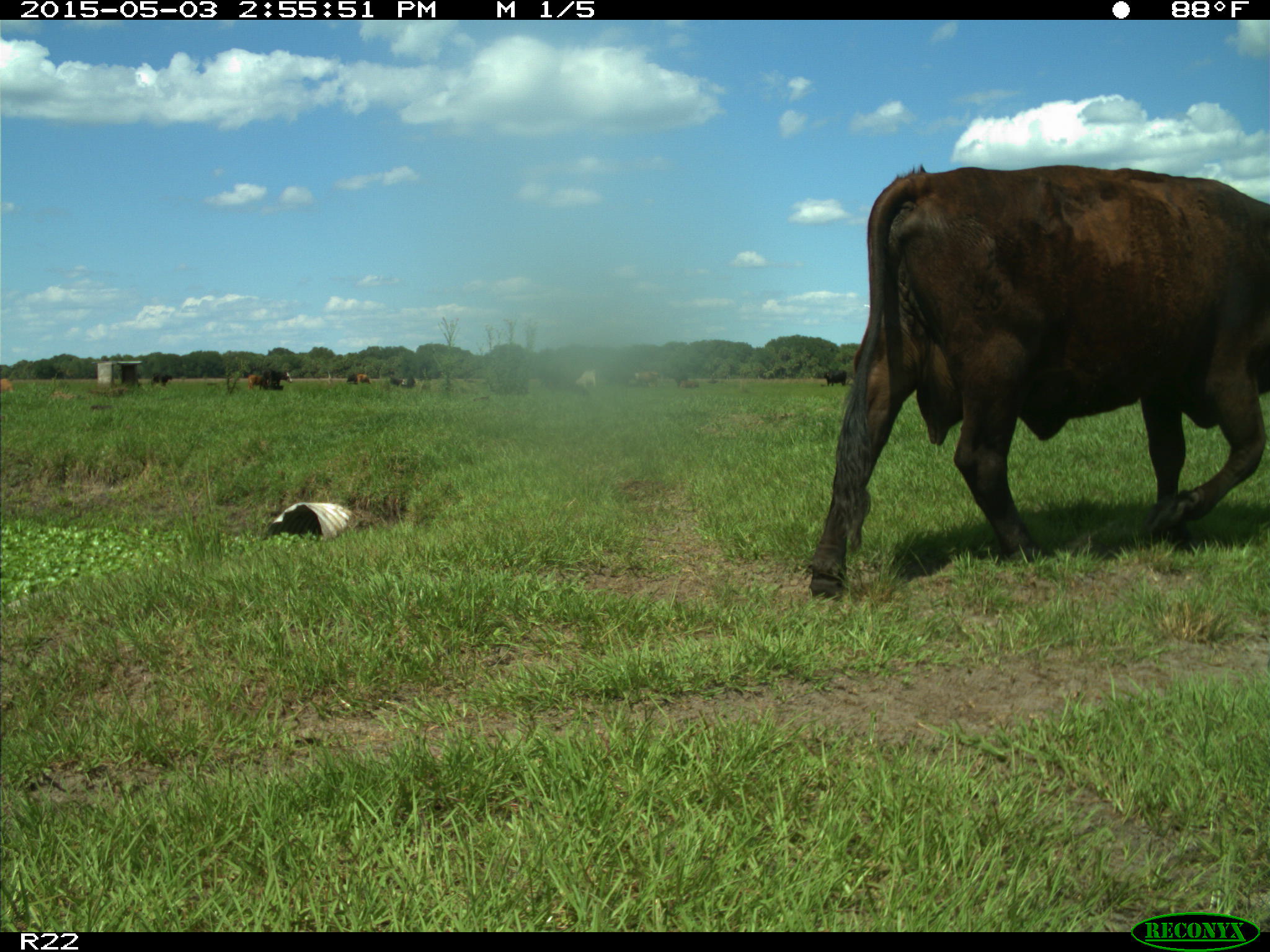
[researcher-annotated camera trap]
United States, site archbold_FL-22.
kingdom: Animalia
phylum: Chordata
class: Mammalia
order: Artiodactyla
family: Bovidae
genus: Bos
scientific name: Bos taurus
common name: domestic cow